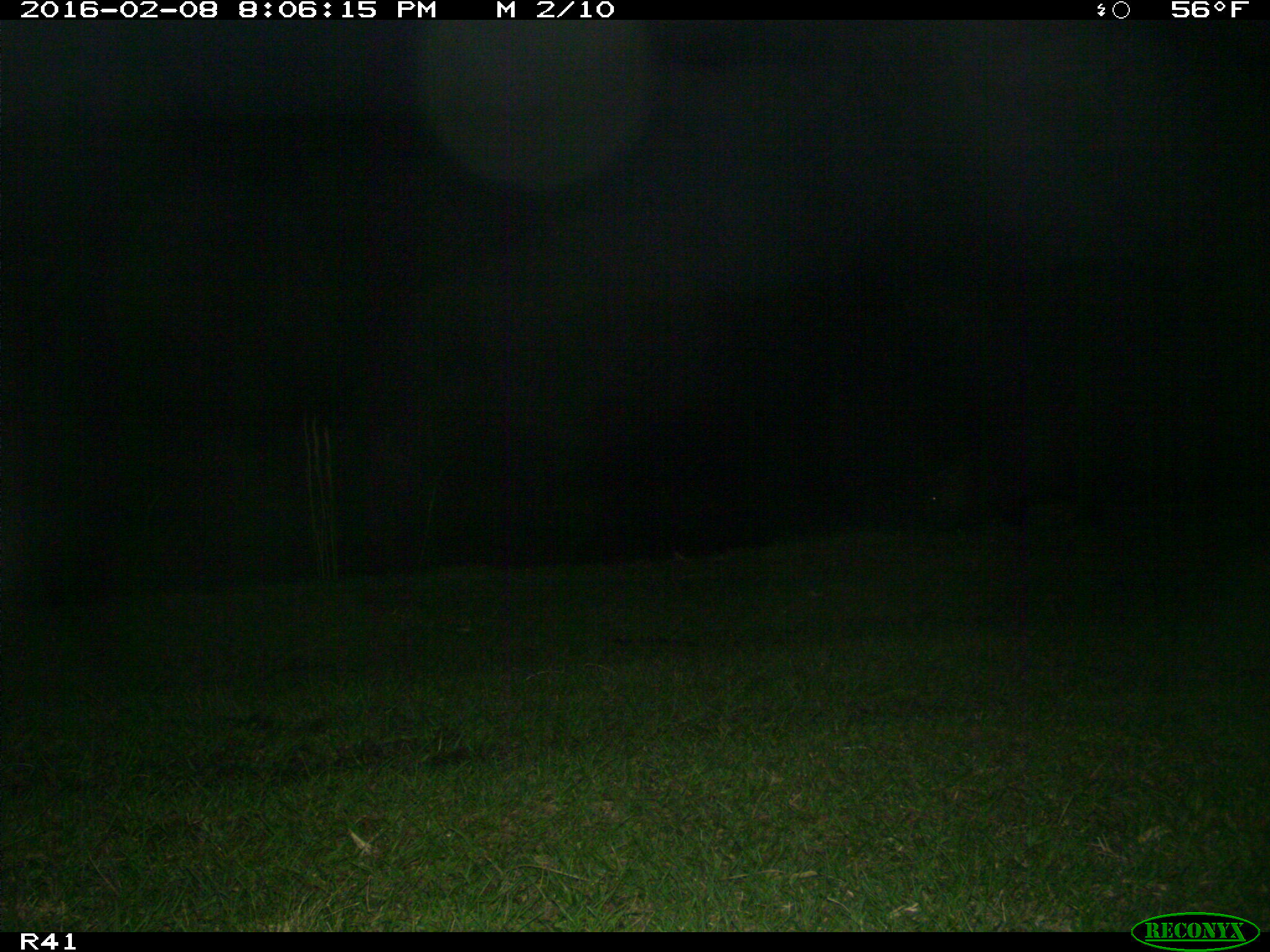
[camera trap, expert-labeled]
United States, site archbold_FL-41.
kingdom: Animalia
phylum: Chordata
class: Mammalia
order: Artiodactyla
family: Suidae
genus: Sus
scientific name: Sus scrofa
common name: wild boar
Sus scrofa (wild boar).